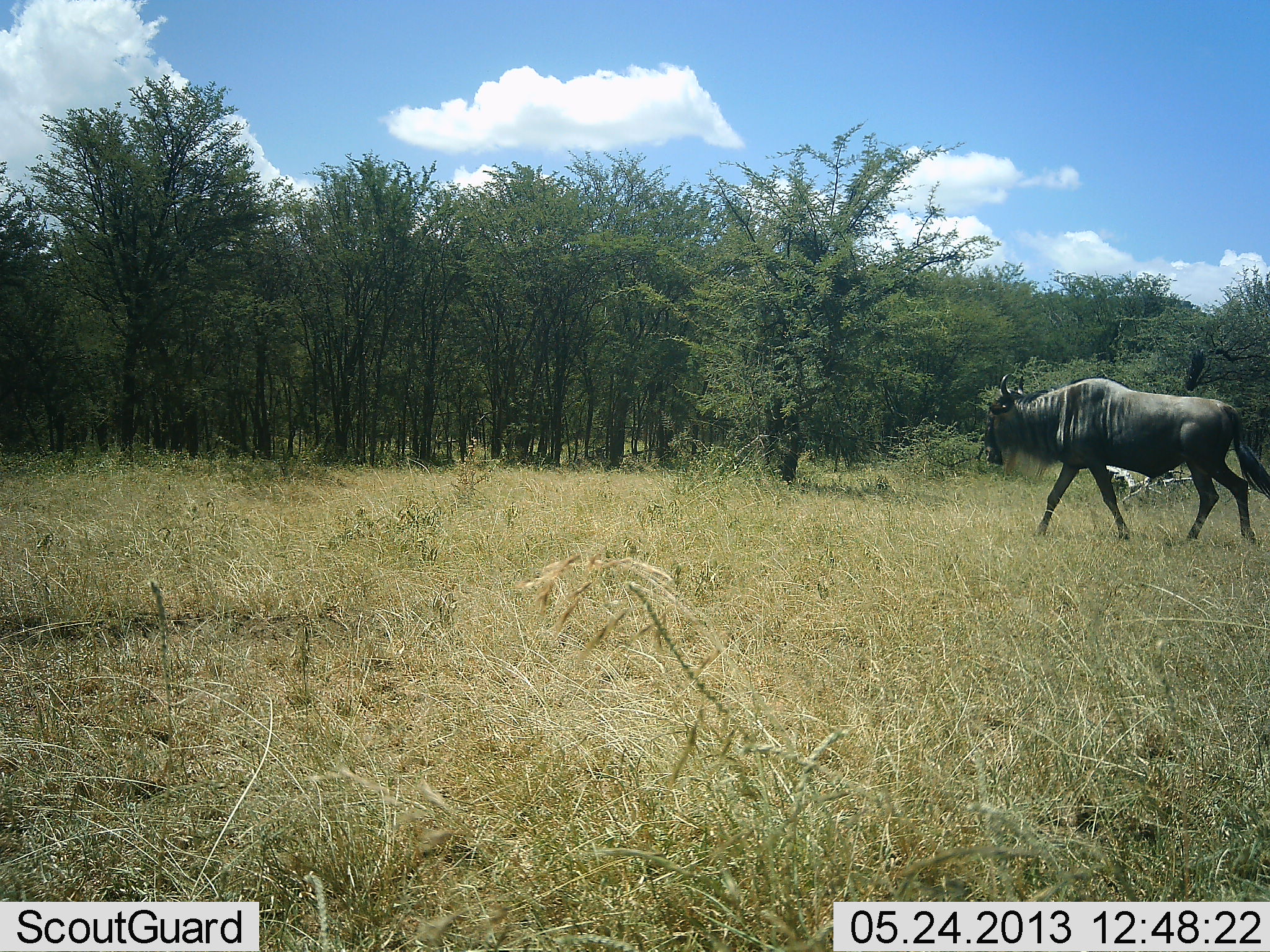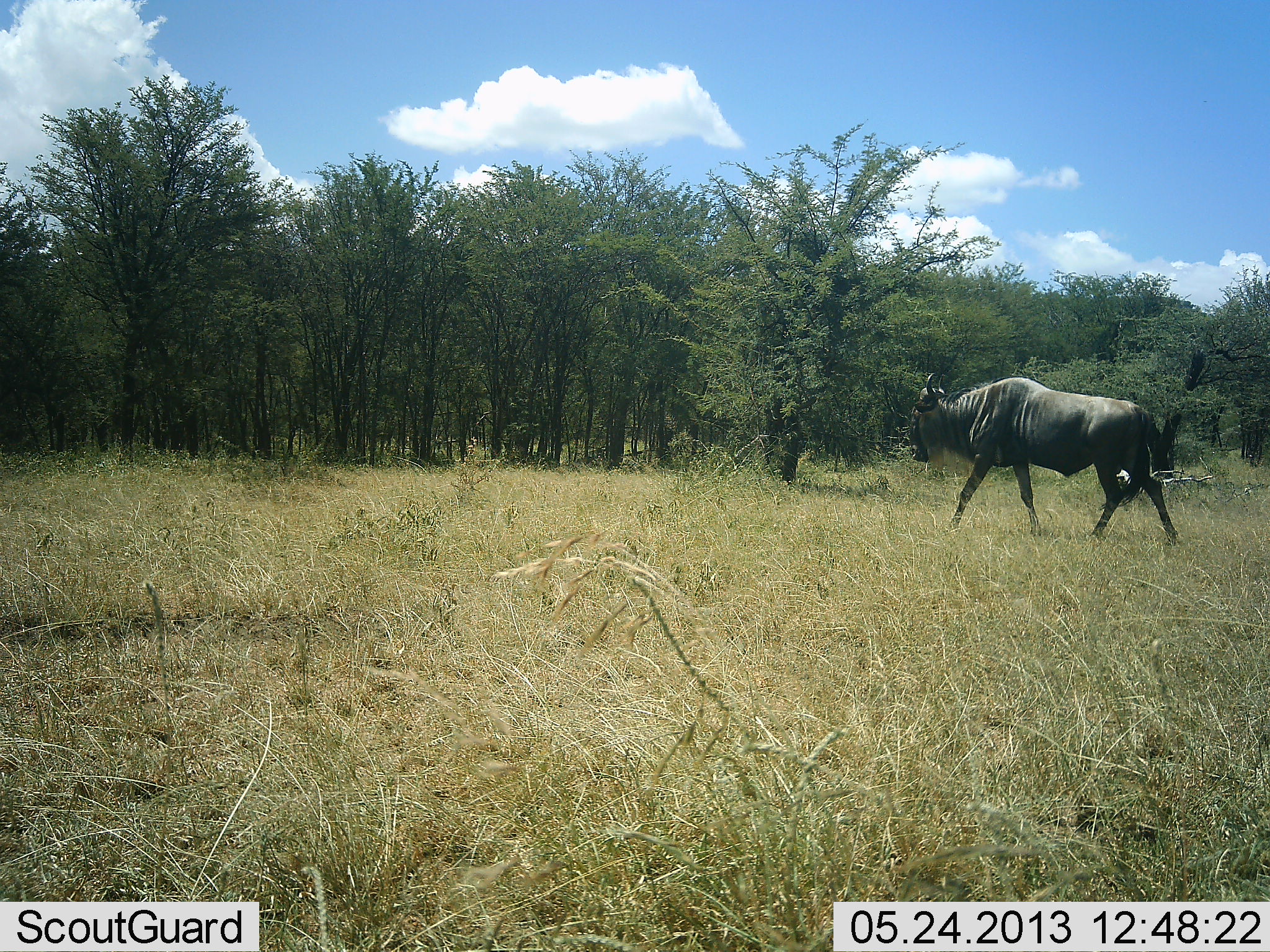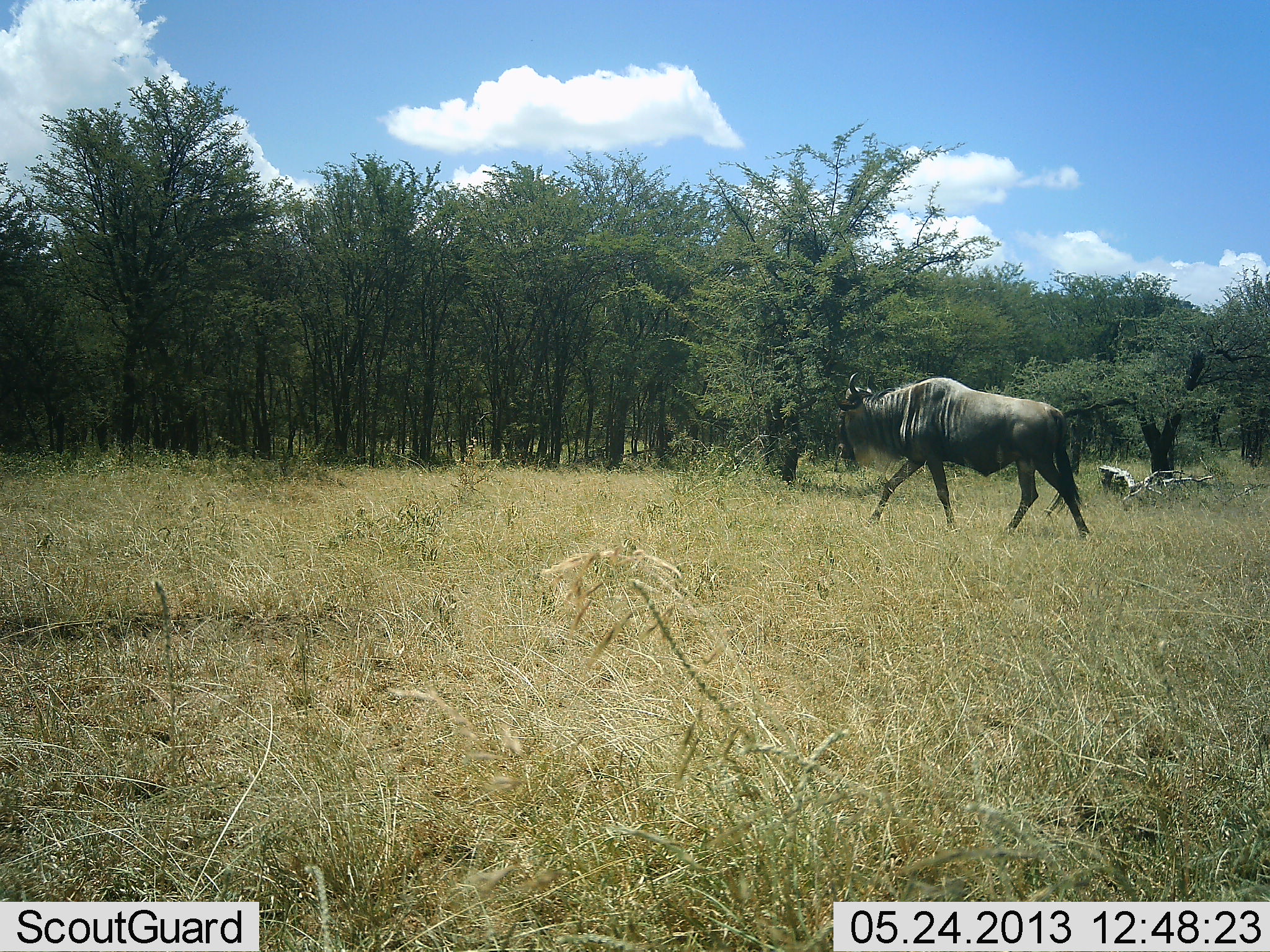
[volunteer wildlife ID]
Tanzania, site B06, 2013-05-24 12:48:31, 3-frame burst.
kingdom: Animalia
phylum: Chordata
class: Mammalia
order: Artiodactyla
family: Bovidae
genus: Connochaetes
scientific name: Connochaetes taurinus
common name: blue wildebeest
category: wildebeest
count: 1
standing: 6%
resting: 0%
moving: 100%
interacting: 0%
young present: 0%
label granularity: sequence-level